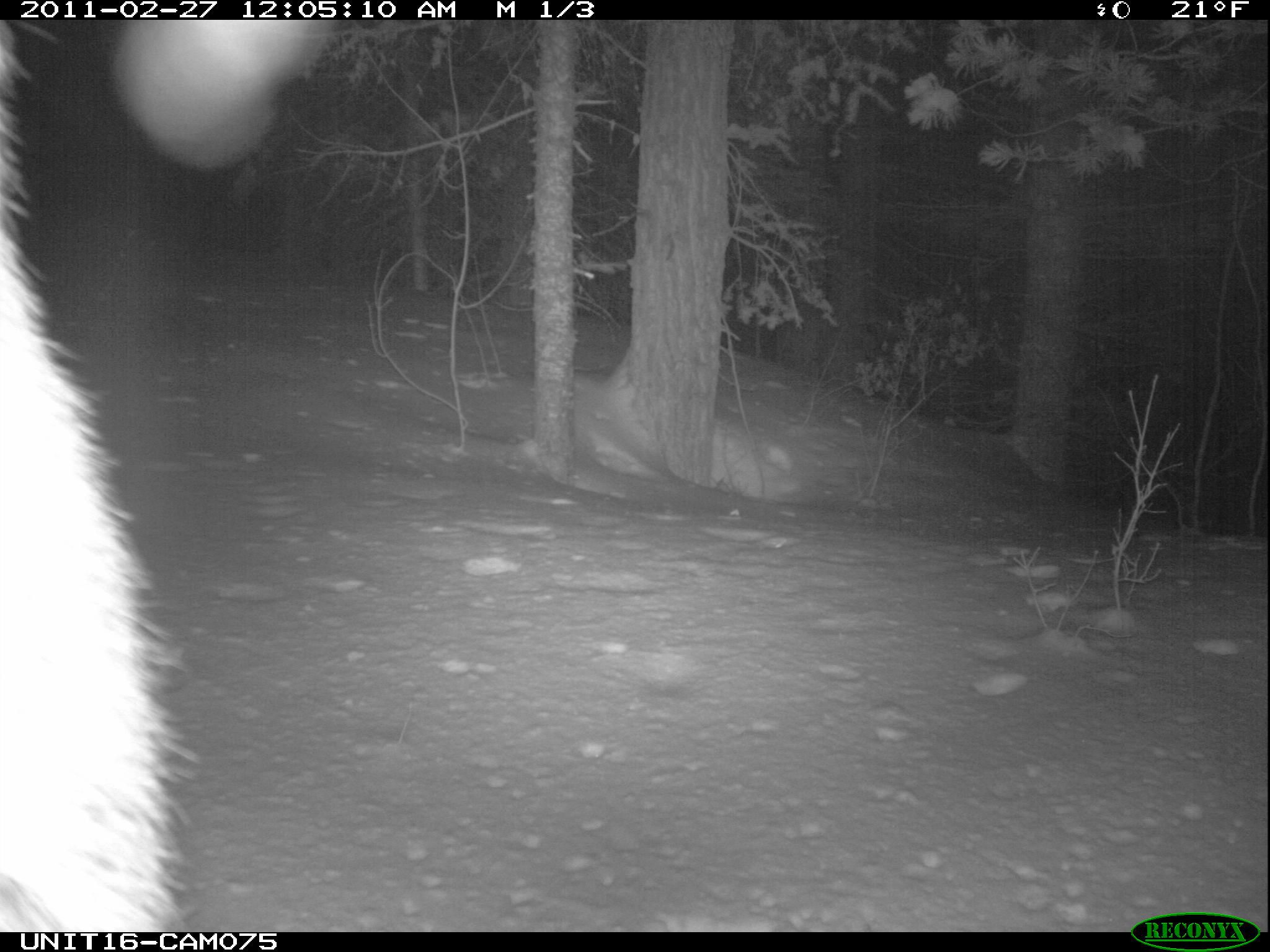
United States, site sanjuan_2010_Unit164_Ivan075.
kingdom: Animalia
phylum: Chordata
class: Mammalia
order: Artiodactyla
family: Cervidae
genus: Cervus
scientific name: Cervus elaphus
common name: red deer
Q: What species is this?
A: Cervus elaphus (red deer).